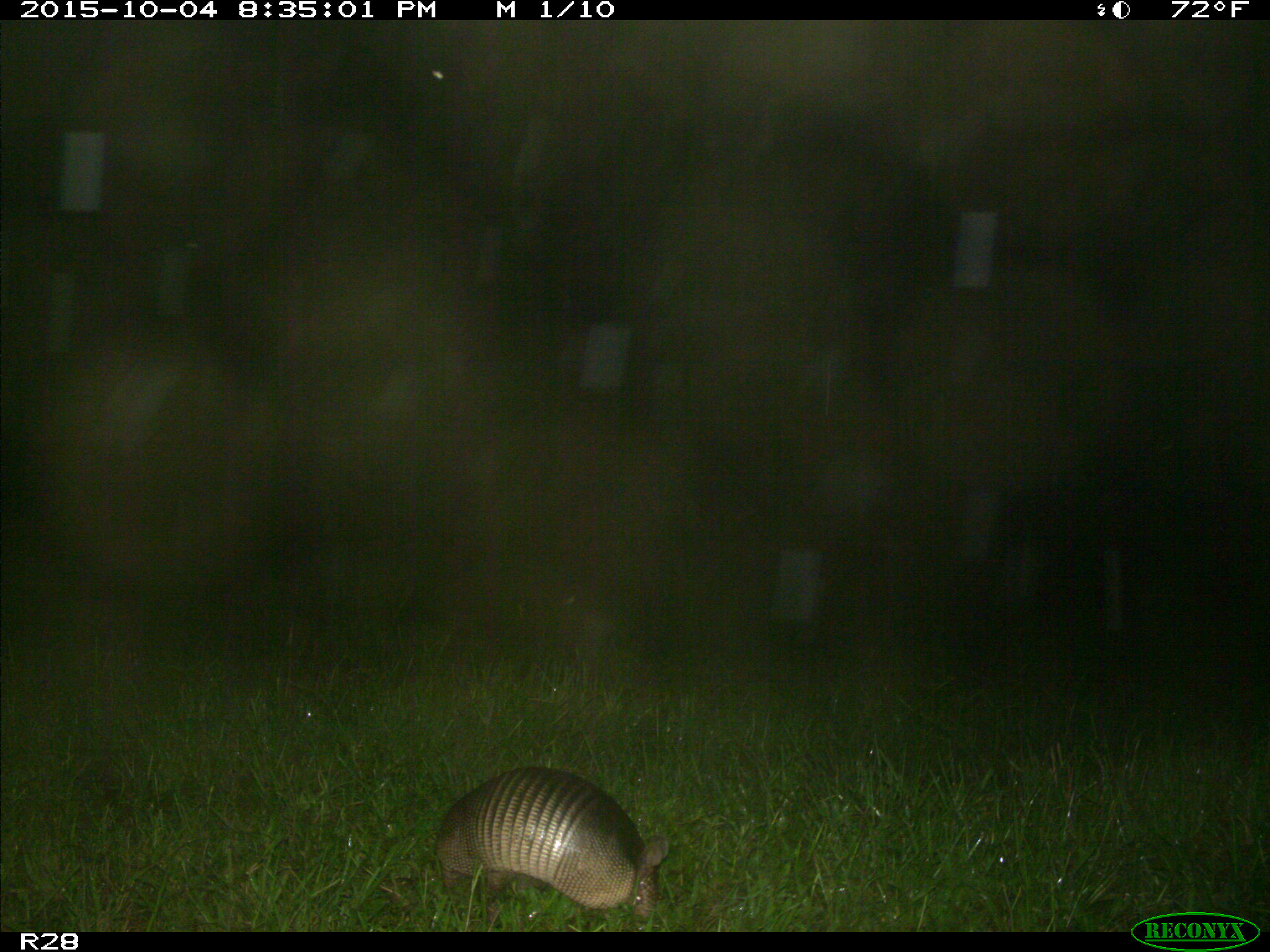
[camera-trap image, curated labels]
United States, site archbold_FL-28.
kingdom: Animalia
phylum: Chordata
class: Mammalia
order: Cingulata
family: Dasypodidae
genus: Dasypus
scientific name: Dasypus novemcinctus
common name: nine-banded armadillo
Dasypus novemcinctus (nine-banded armadillo).